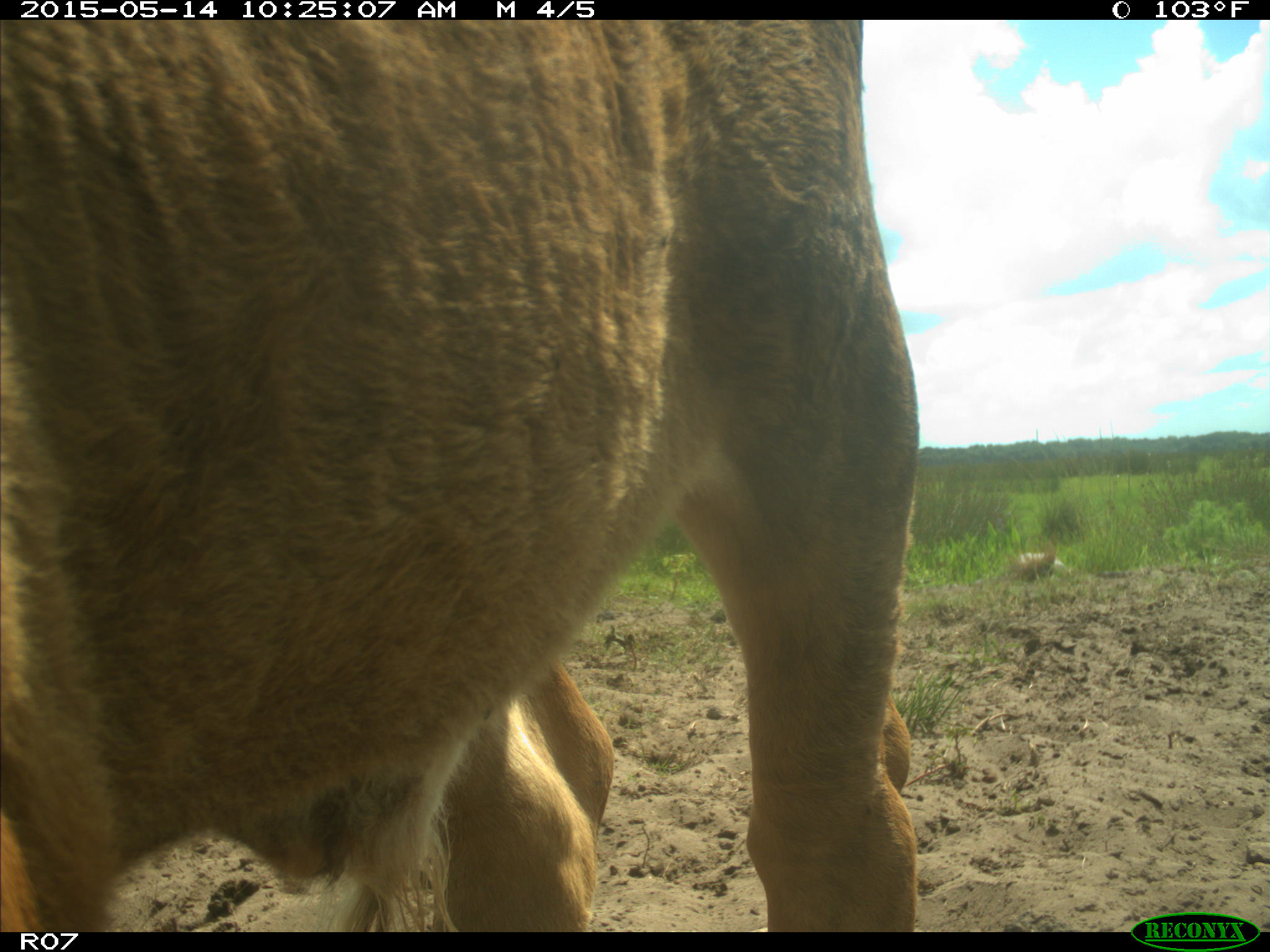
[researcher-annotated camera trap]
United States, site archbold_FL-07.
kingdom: Animalia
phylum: Chordata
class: Mammalia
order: Artiodactyla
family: Bovidae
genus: Bos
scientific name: Bos taurus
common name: domestic cow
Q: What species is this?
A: Bos taurus (domestic cow).